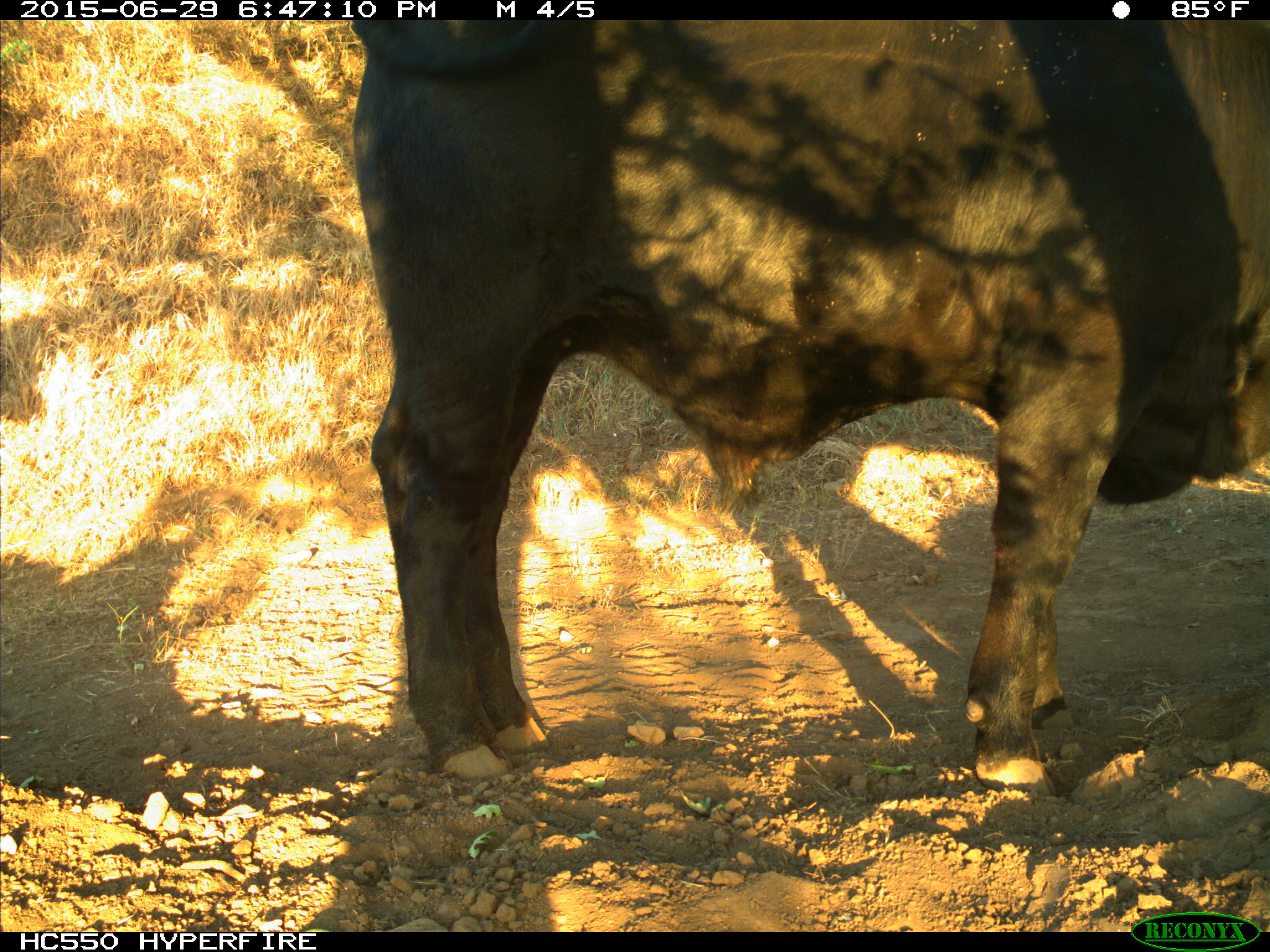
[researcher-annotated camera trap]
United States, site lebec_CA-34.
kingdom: Animalia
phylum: Chordata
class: Mammalia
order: Artiodactyla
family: Bovidae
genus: Bos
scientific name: Bos taurus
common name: domestic cow